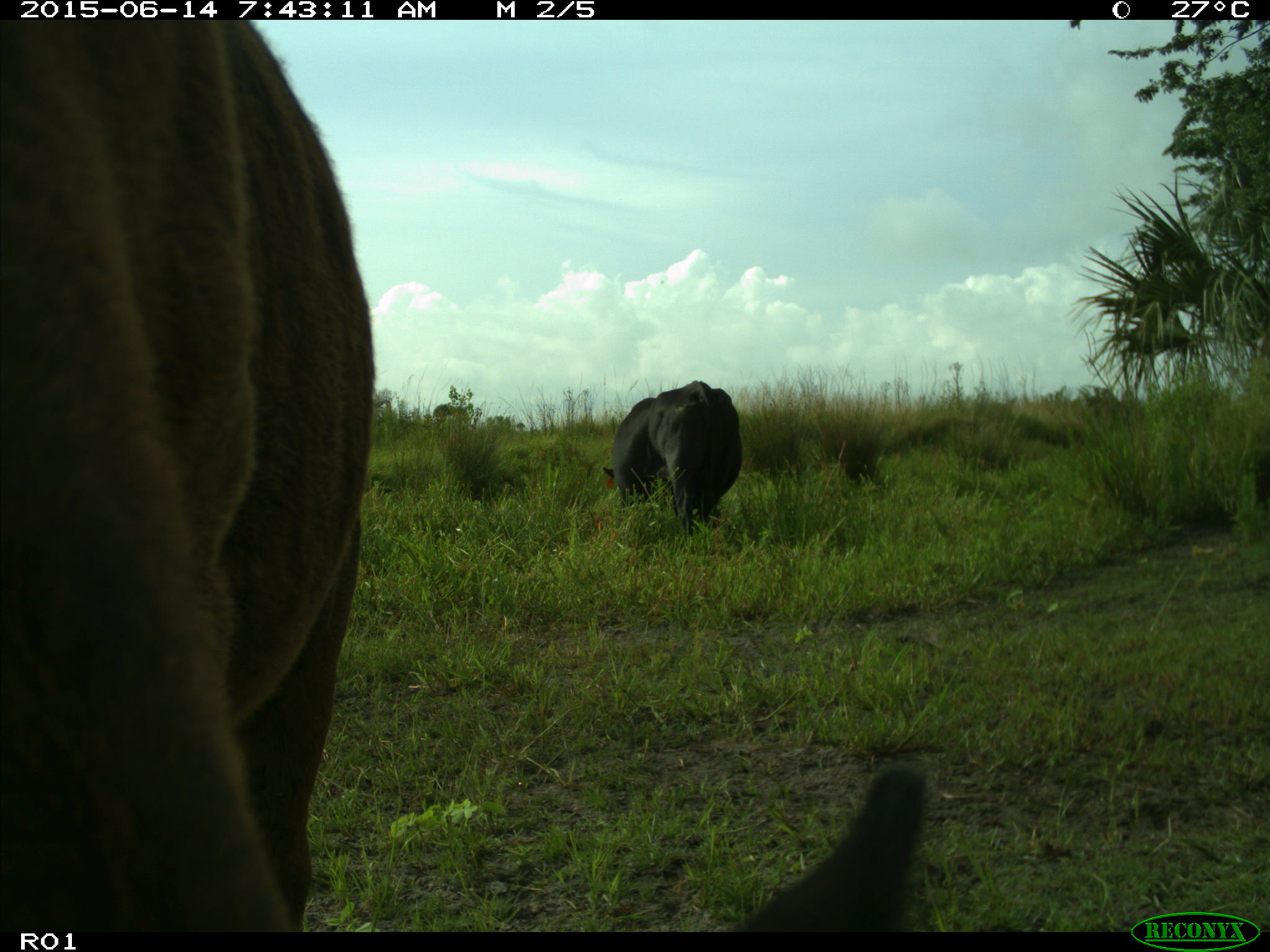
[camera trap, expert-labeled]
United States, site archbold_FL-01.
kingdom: Animalia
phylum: Chordata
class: Mammalia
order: Artiodactyla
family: Bovidae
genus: Bos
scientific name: Bos taurus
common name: domestic cow